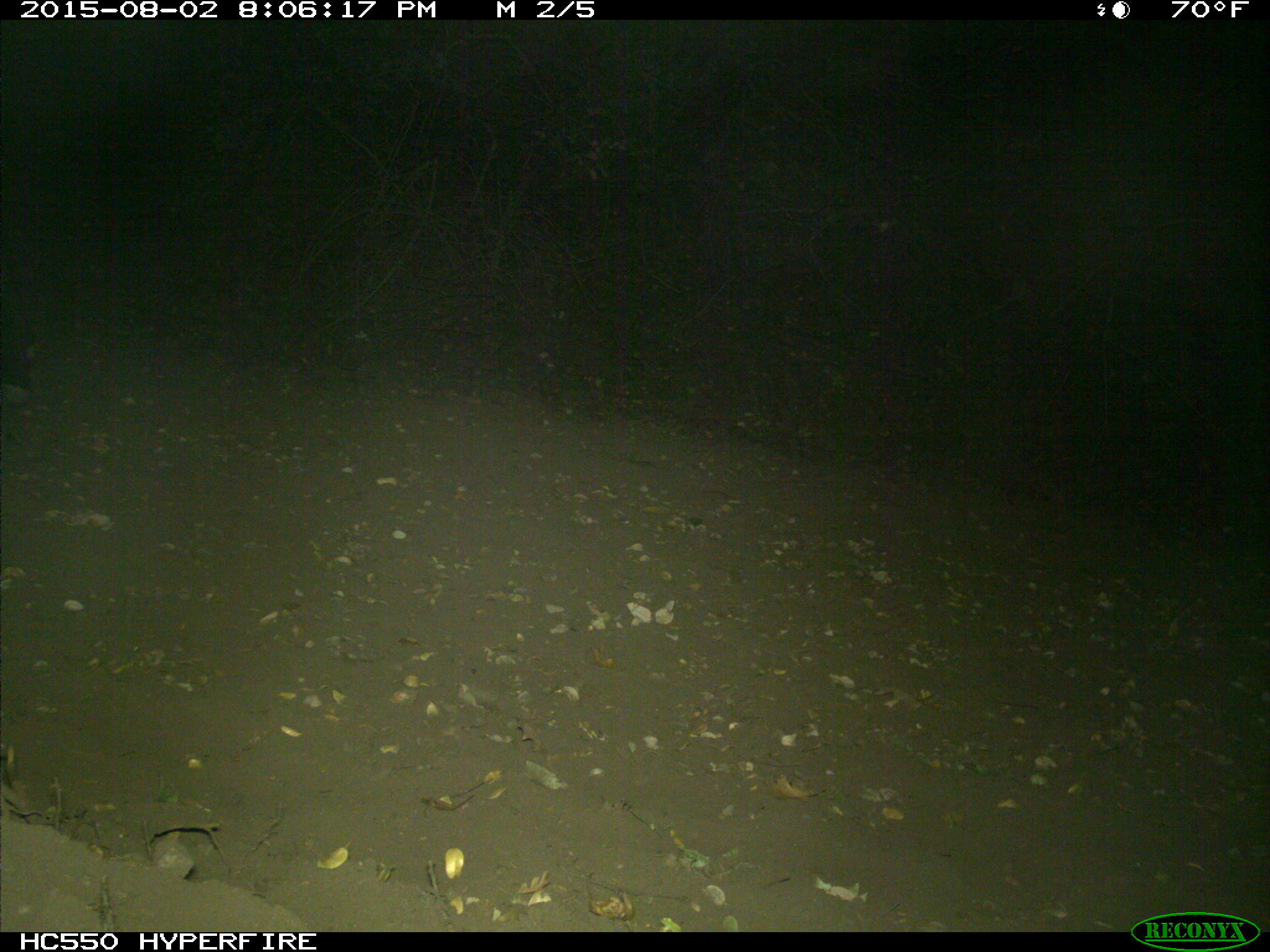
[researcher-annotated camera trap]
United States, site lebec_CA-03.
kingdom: Animalia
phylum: Chordata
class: Mammalia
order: Artiodactyla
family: Bovidae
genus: Bos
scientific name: Bos taurus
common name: domestic cow